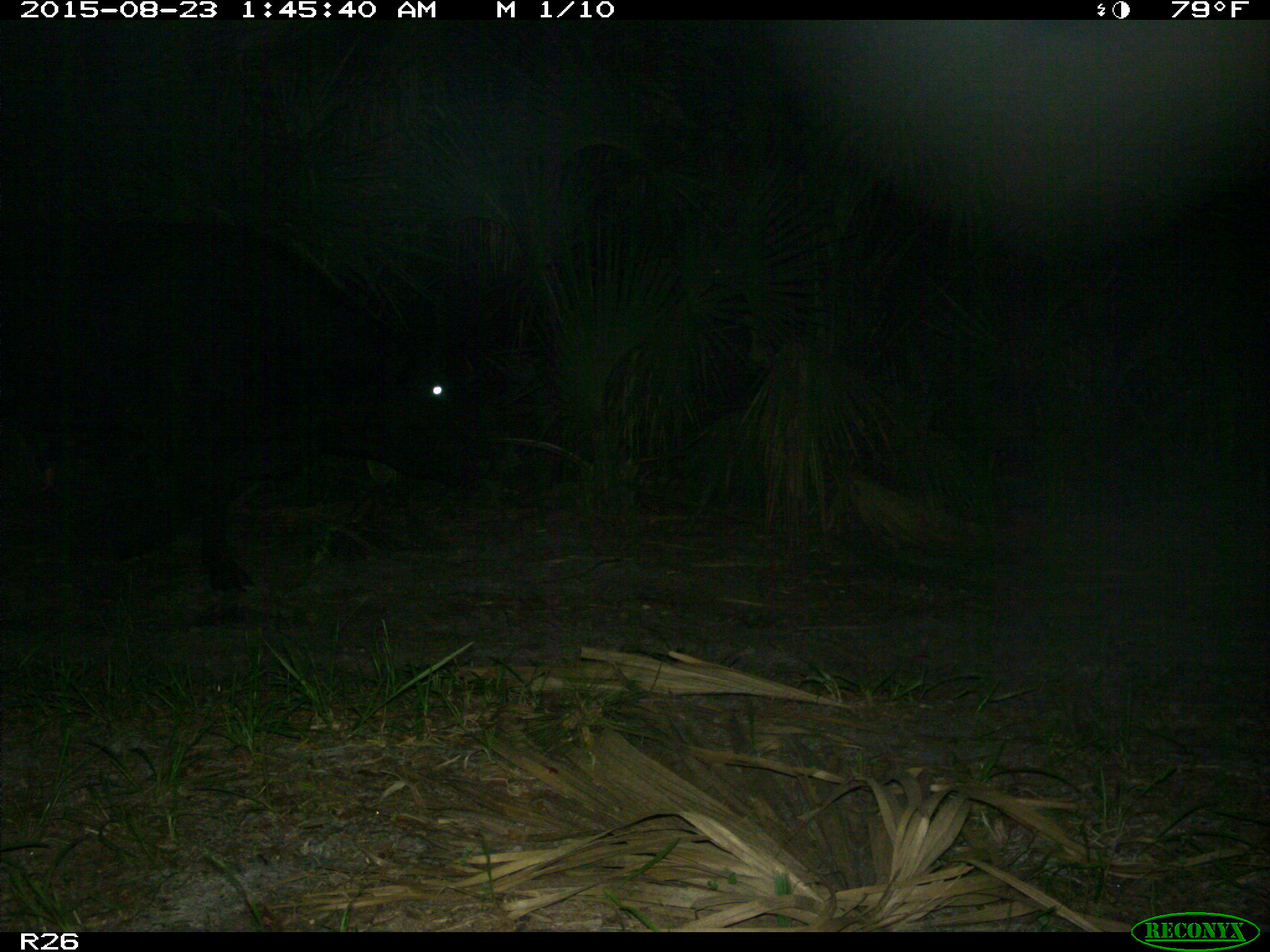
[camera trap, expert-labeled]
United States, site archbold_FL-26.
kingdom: Animalia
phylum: Chordata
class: Mammalia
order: Artiodactyla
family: Bovidae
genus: Bos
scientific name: Bos taurus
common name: domestic cow